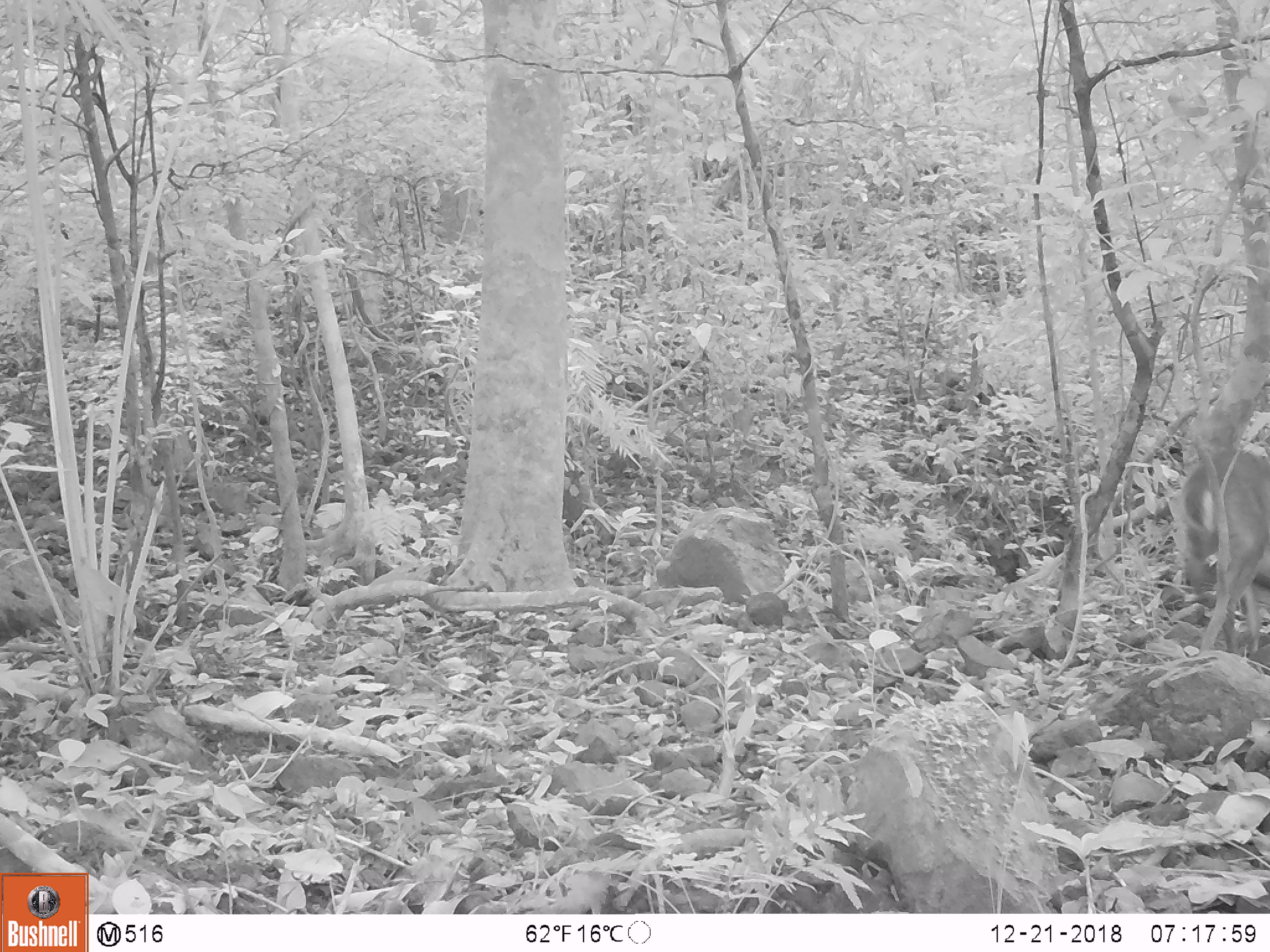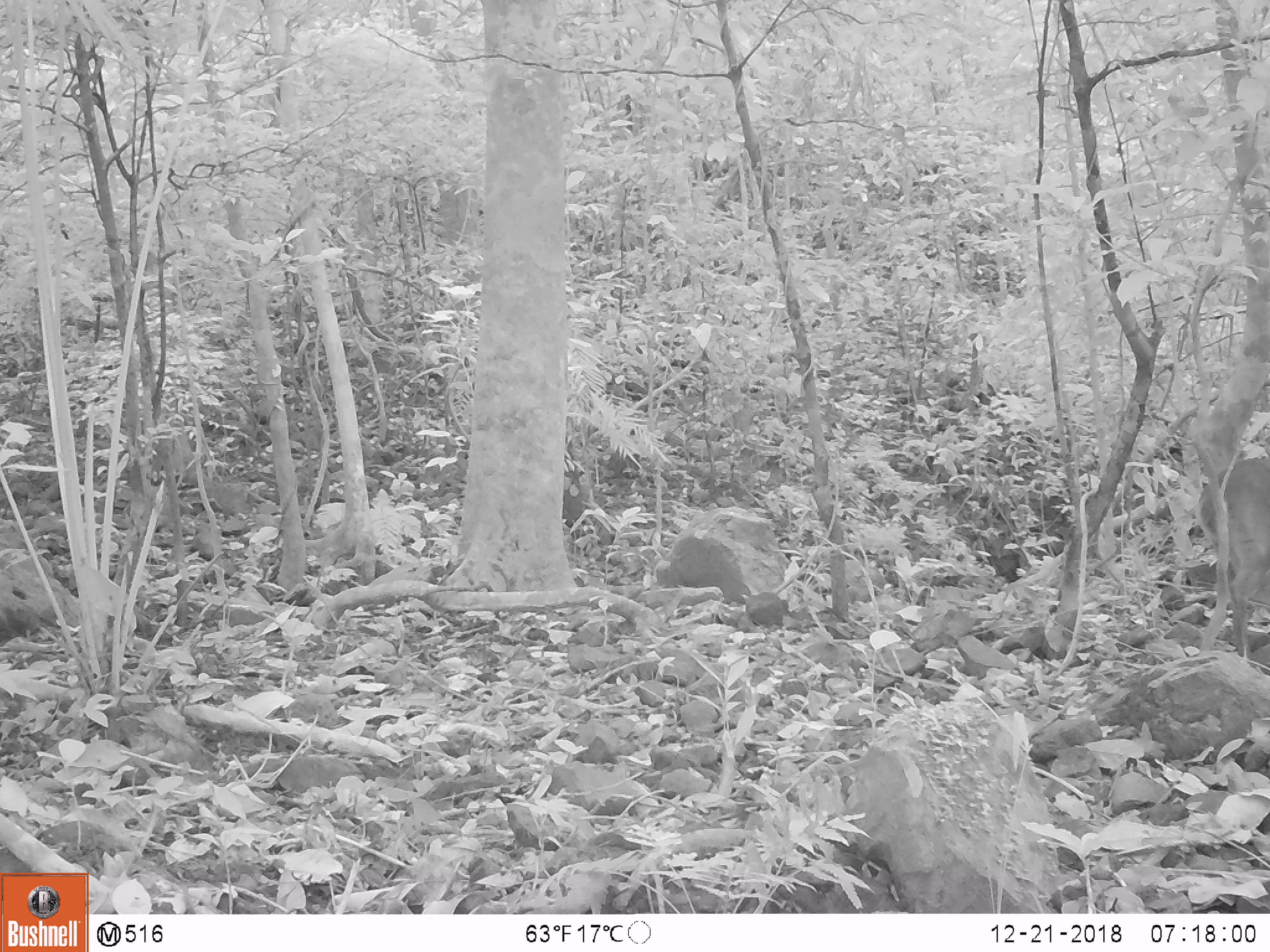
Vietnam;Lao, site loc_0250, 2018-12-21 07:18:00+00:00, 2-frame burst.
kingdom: Animalia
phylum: Chordata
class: Mammalia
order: Artiodactyla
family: Cervidae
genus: Muntiacus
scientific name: Muntiacus vuquangensis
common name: large-antlered muntjac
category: large antlered muntjac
Large antlered muntjac (large-antlered muntjac) (Muntiacus vuquangensis). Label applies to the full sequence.